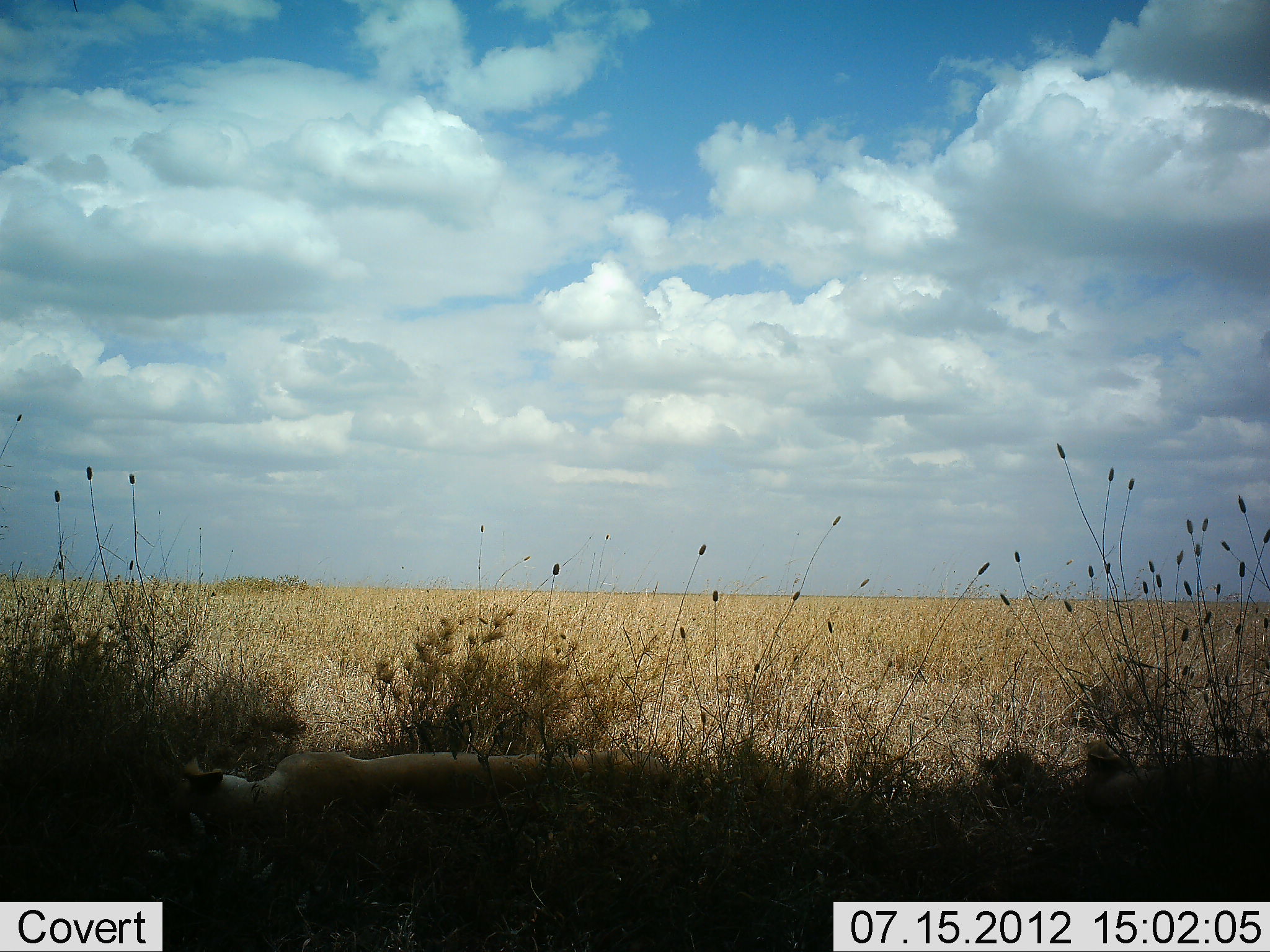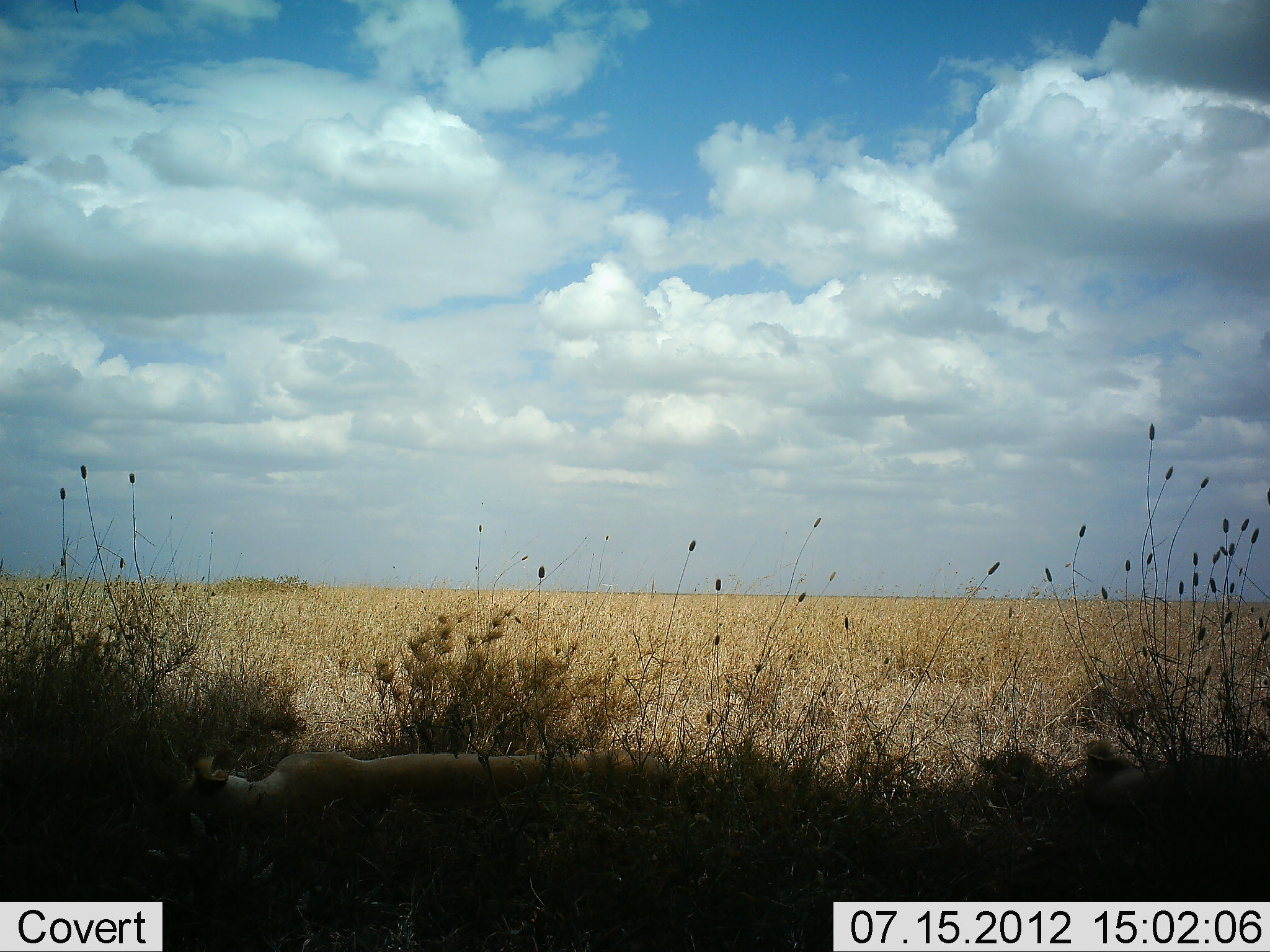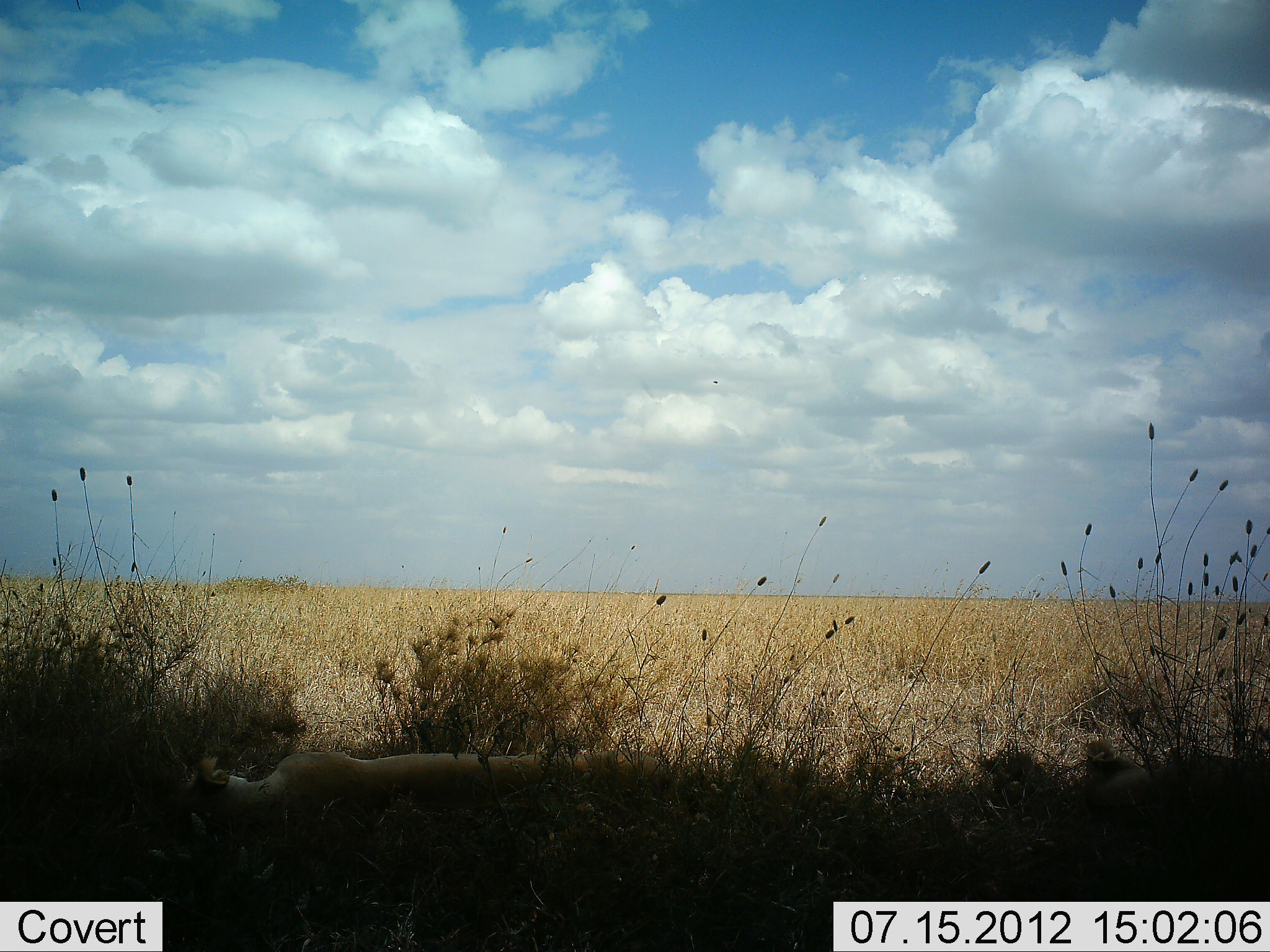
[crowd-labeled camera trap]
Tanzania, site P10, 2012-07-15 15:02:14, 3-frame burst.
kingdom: Animalia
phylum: Chordata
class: Mammalia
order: Carnivora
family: Felidae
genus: Panthera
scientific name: Panthera leo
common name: lion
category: lionfemale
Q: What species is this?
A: Lionfemale (lion) (Panthera leo).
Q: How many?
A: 2.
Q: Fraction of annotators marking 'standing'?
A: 0%.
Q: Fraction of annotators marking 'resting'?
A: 100%.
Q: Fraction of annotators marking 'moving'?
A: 0%.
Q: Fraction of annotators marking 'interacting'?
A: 0%.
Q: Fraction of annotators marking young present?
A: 0%.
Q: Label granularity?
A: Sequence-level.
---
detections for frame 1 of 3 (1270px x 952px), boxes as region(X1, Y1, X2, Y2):
animal: region(147, 740, 680, 881); region(955, 738, 1270, 901)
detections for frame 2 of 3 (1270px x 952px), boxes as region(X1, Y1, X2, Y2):
animal: region(172, 747, 684, 830); region(1031, 737, 1270, 902)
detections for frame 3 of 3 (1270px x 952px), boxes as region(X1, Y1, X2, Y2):
animal: region(191, 743, 685, 853); region(990, 736, 1270, 902)